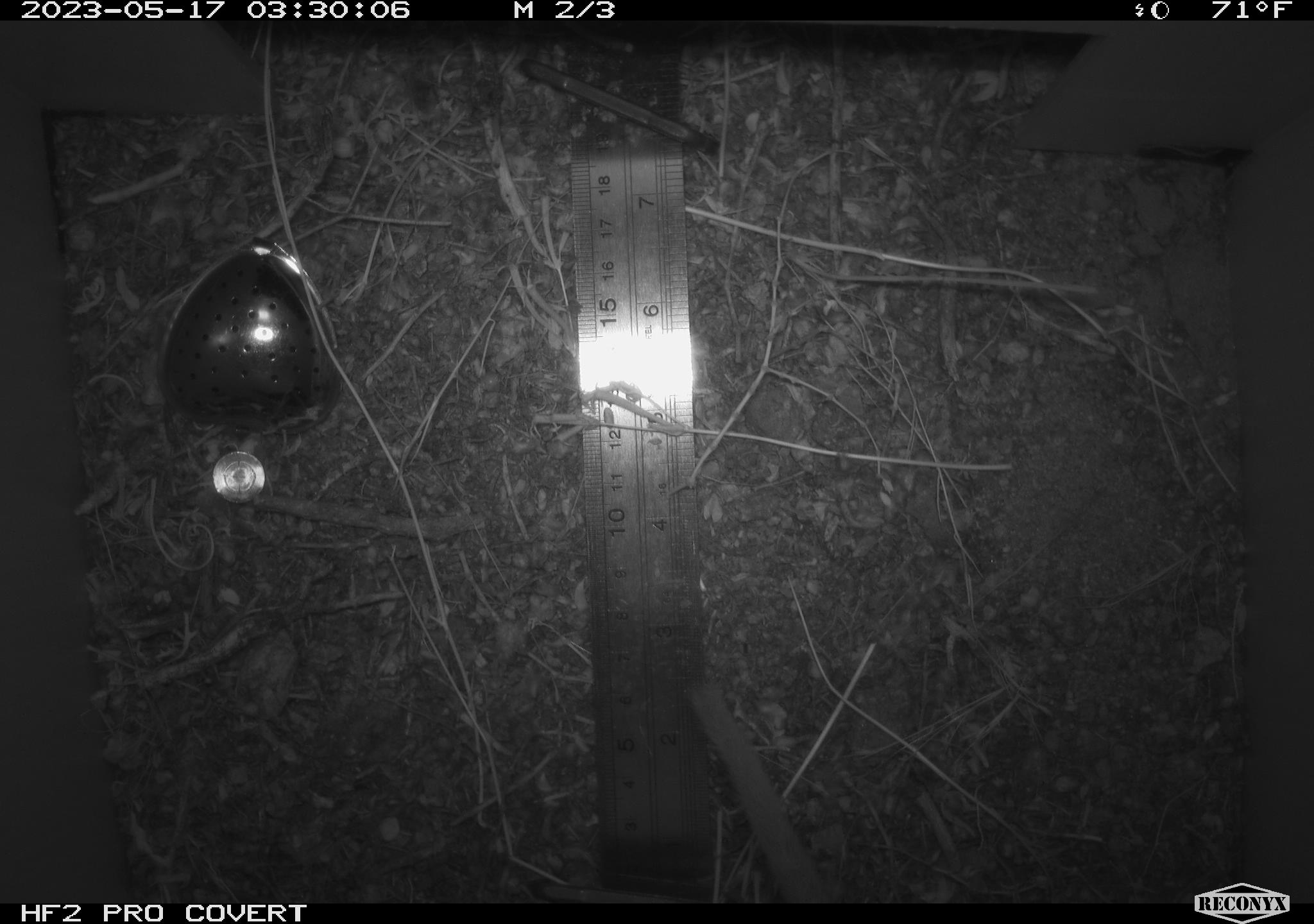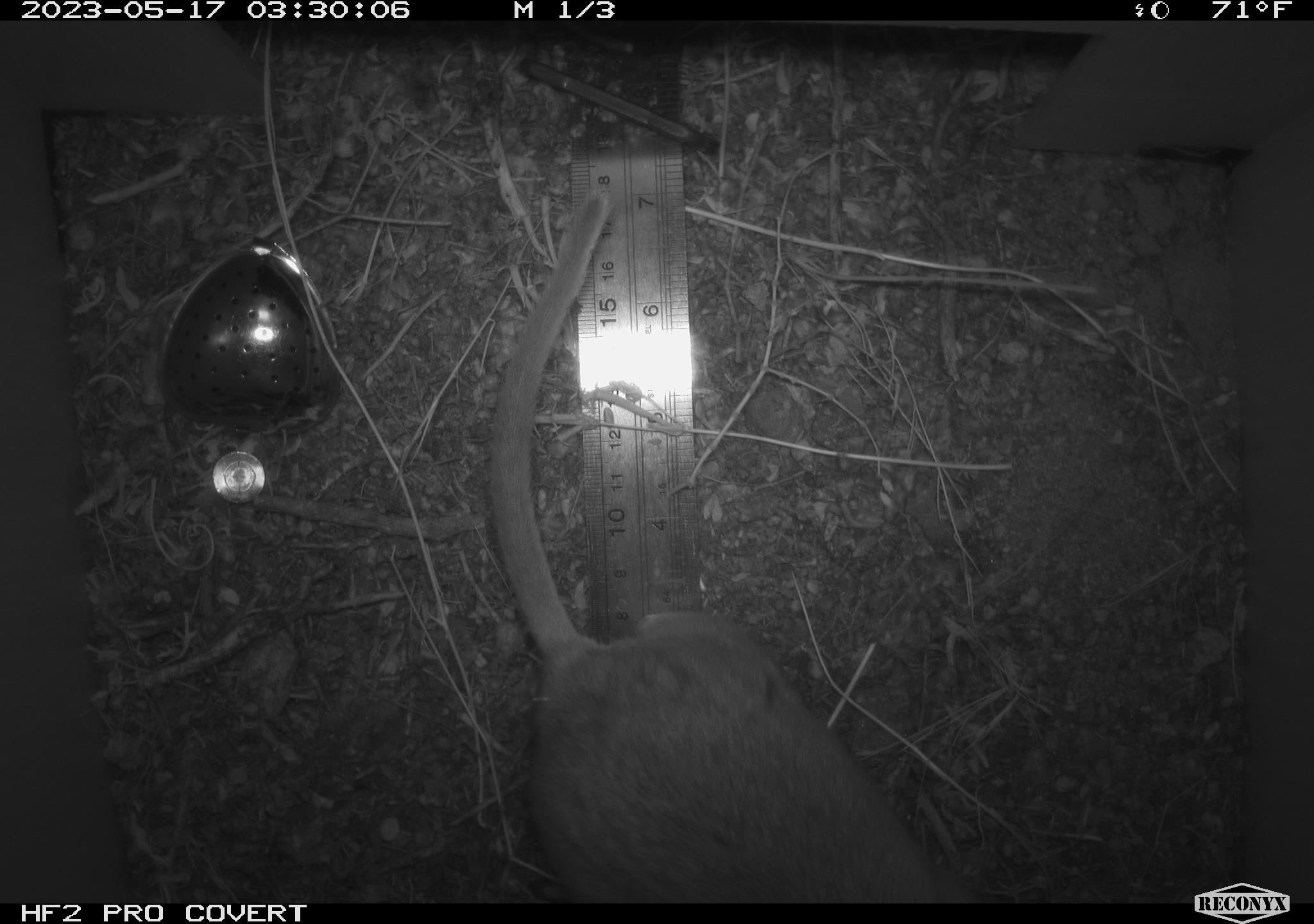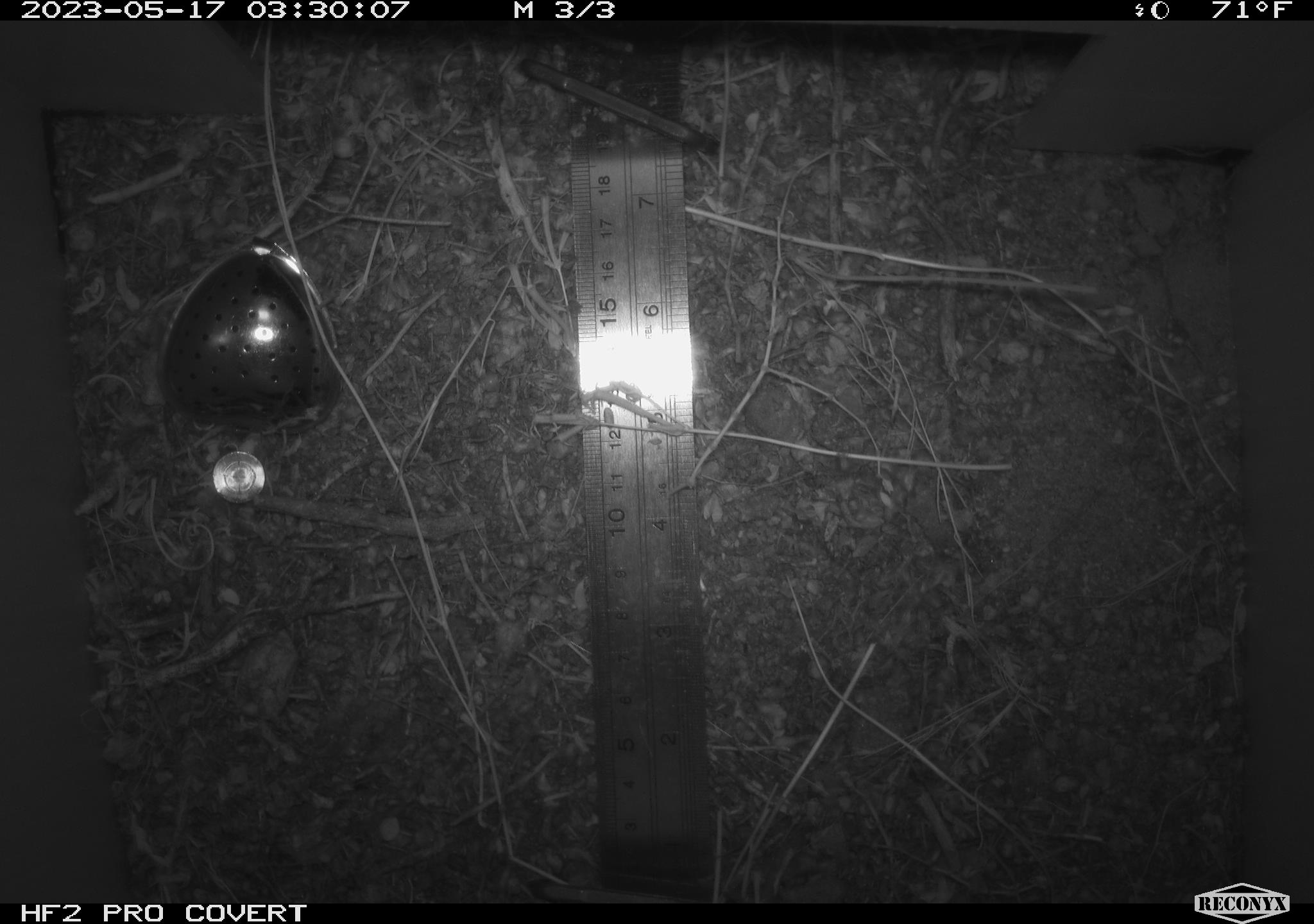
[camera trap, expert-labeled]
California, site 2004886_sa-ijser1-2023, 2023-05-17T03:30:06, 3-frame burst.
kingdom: Animalia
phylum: Chordata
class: Mammalia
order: Rodentia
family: Cricetidae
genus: Neotoma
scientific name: Neotoma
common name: pack rat or woodrat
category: neotoma species